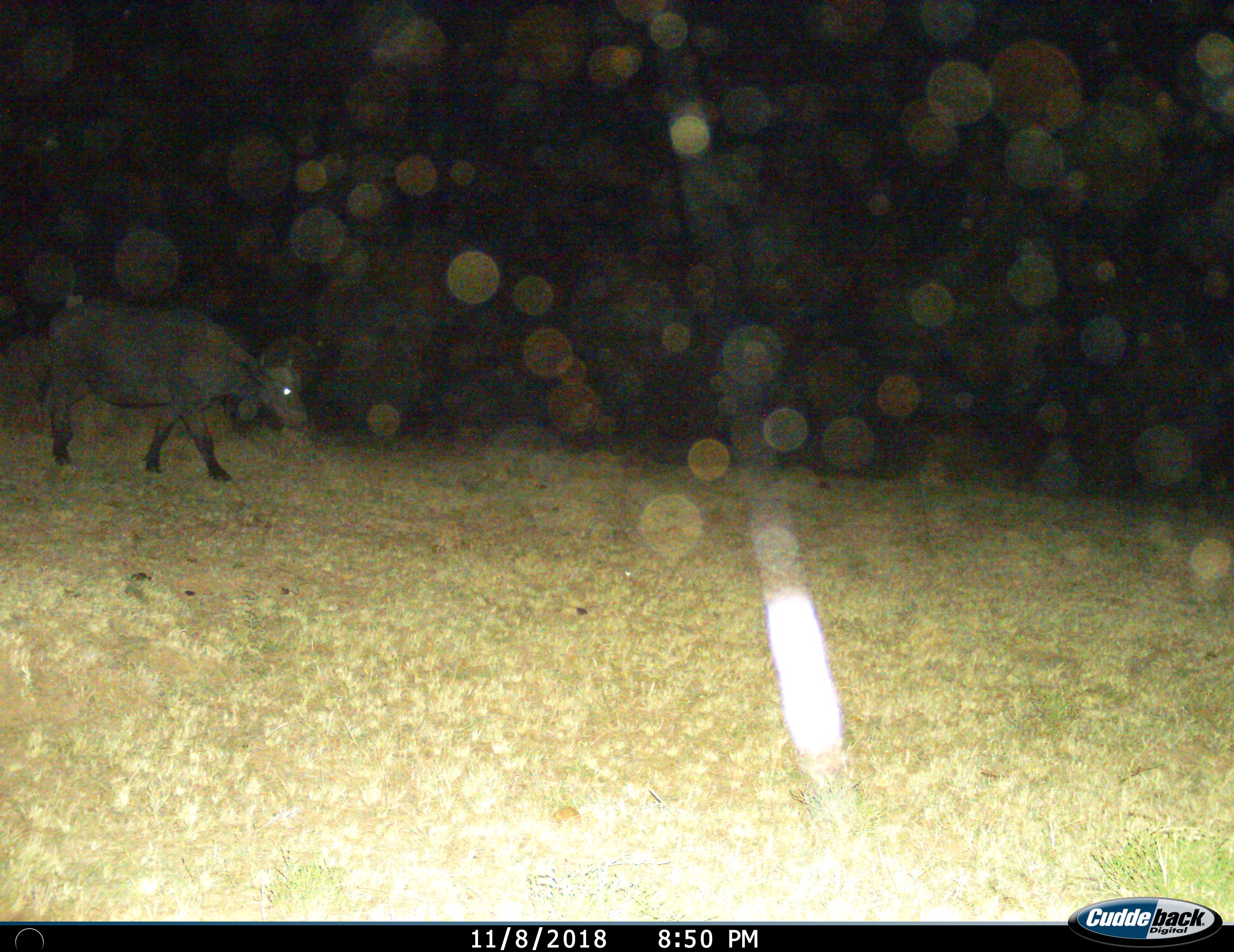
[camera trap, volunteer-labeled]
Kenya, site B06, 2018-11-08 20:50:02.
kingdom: Animalia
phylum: Chordata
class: Mammalia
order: Artiodactyla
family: Bovidae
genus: Syncerus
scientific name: Syncerus caffer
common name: cape buffalo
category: buffalo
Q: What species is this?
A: Buffalo (cape buffalo) (Syncerus caffer).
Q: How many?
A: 1.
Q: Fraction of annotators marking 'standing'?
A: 25%.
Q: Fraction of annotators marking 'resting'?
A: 12%.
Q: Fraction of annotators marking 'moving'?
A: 88%.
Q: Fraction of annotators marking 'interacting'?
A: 0%.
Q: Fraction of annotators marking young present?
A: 12%.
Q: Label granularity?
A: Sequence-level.